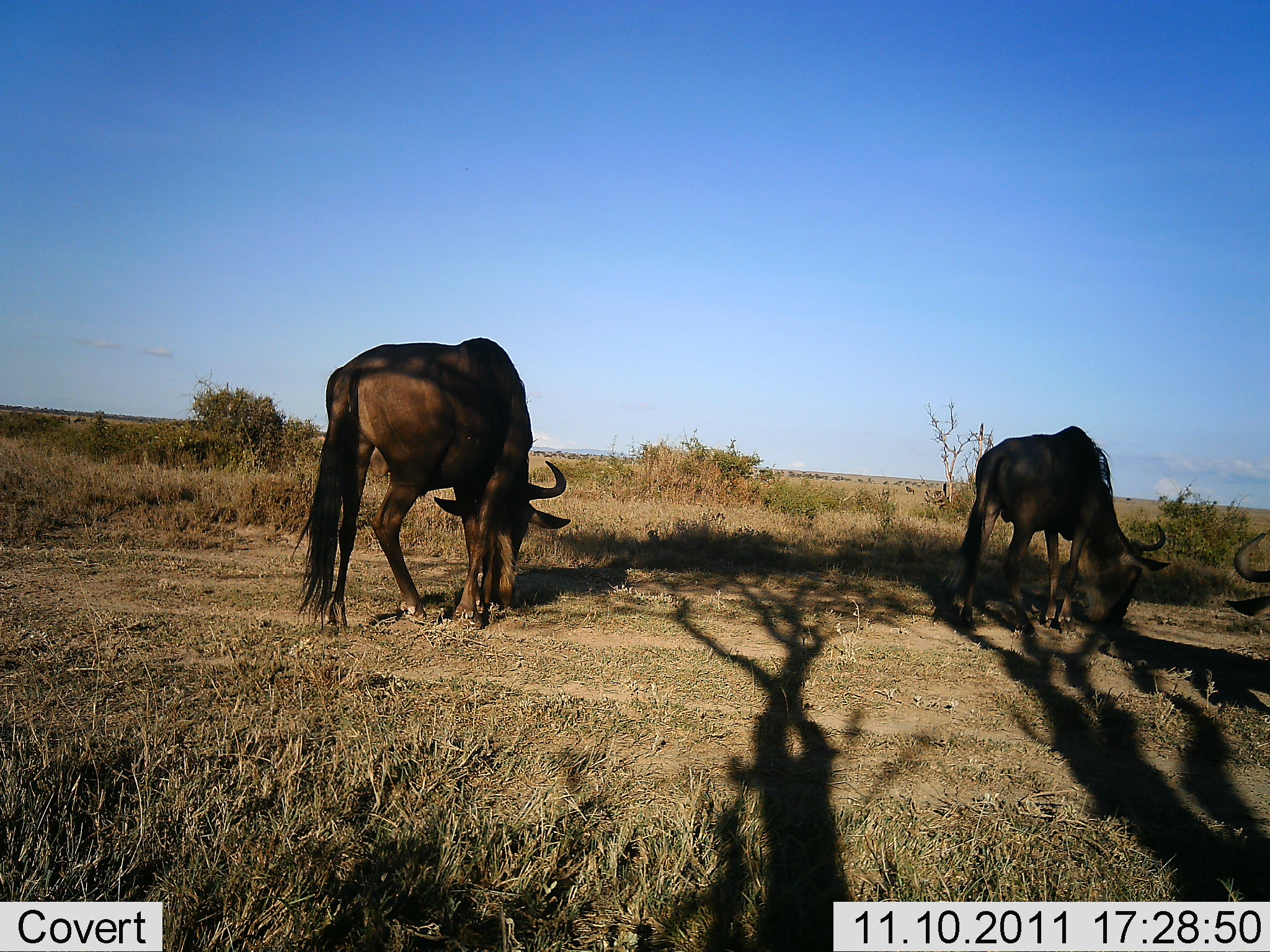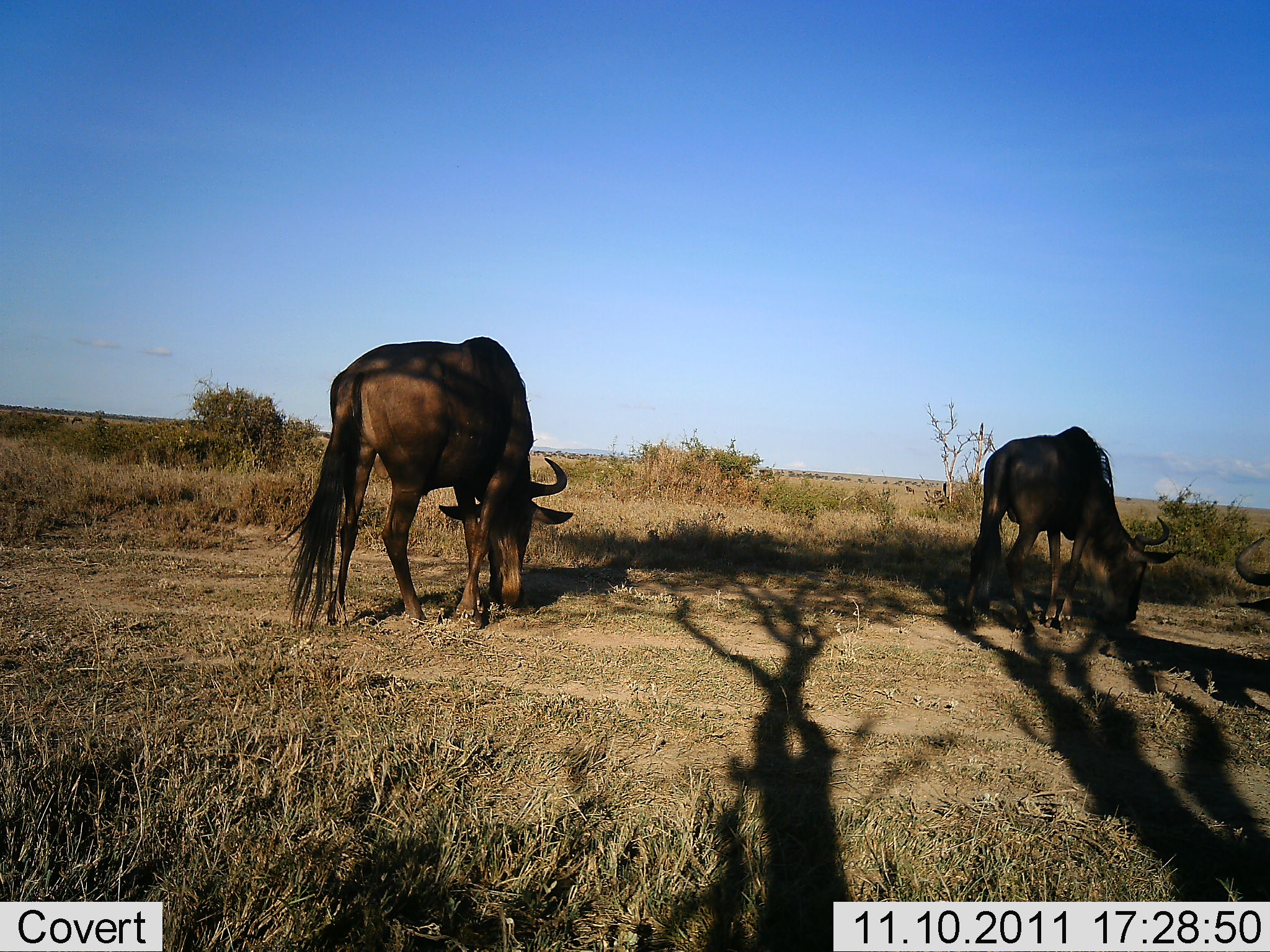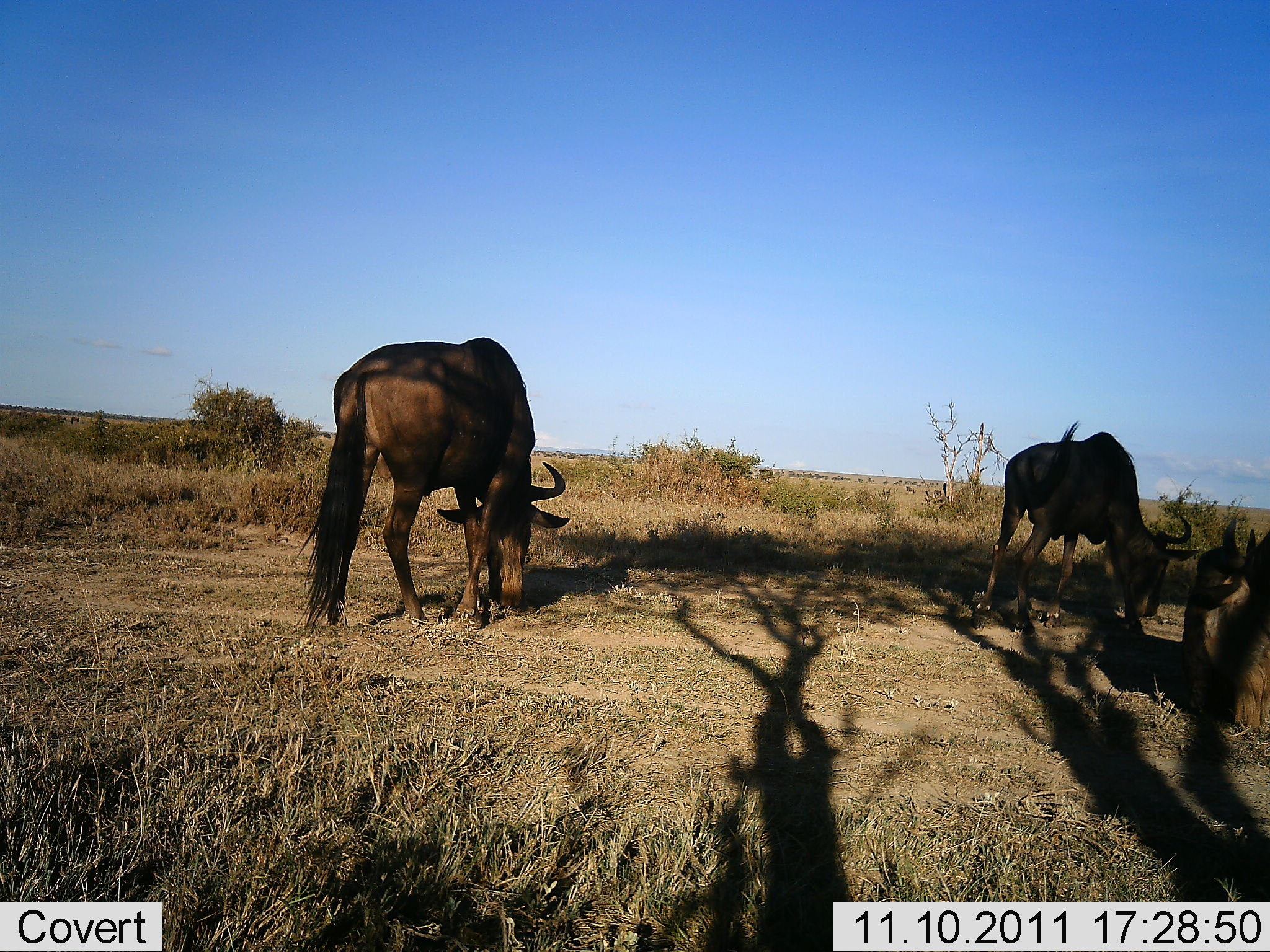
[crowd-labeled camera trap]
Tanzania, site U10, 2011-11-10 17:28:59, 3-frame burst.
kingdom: Animalia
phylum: Chordata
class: Mammalia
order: Artiodactyla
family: Bovidae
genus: Connochaetes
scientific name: Connochaetes taurinus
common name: blue wildebeest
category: wildebeest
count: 3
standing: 25%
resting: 0%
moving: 0%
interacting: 0%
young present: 0%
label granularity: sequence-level